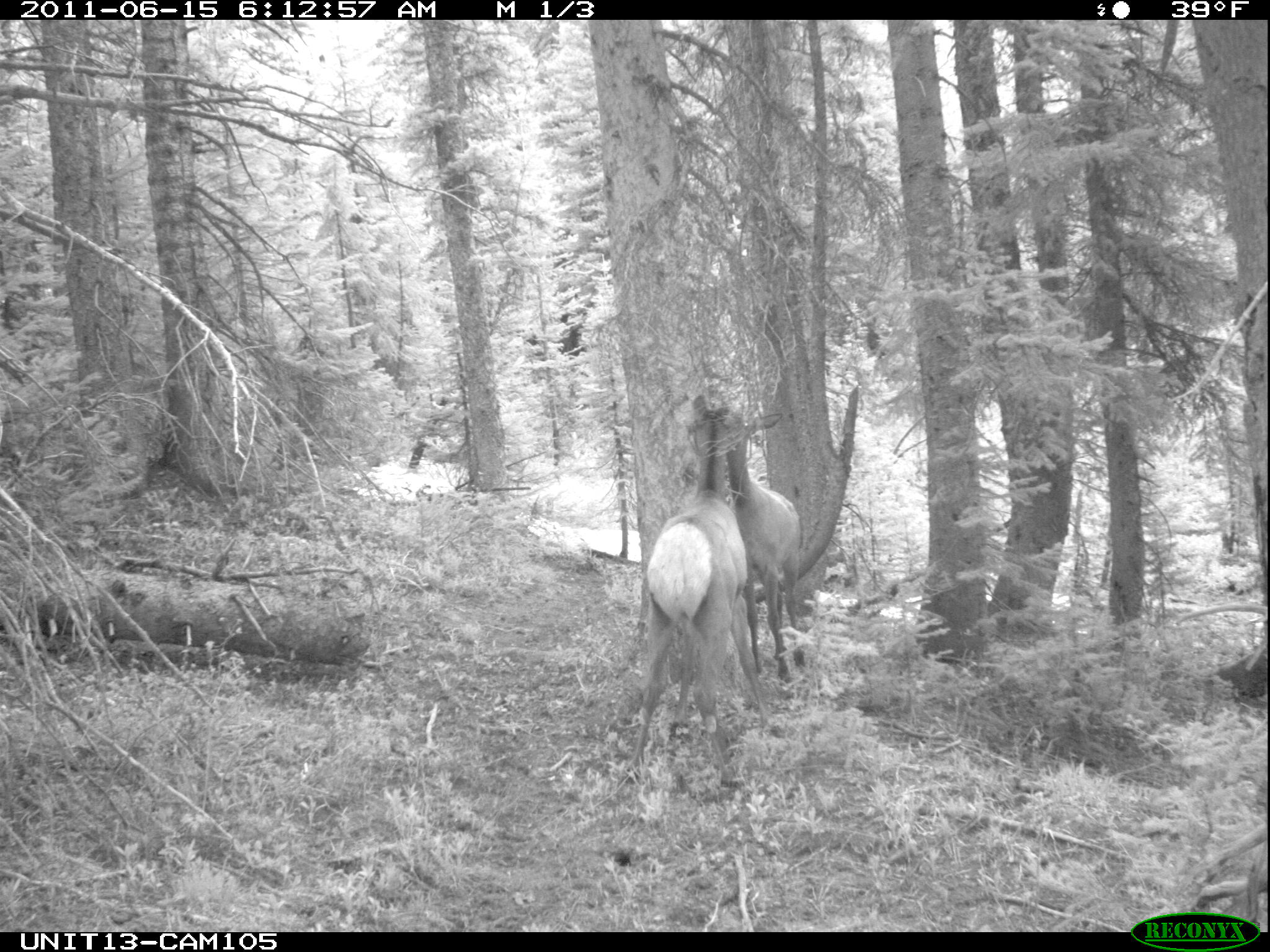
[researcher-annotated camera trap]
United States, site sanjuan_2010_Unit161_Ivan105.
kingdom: Animalia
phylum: Chordata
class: Mammalia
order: Artiodactyla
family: Cervidae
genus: Cervus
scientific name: Cervus elaphus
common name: red deer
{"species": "Cervus elaphus (red deer)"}